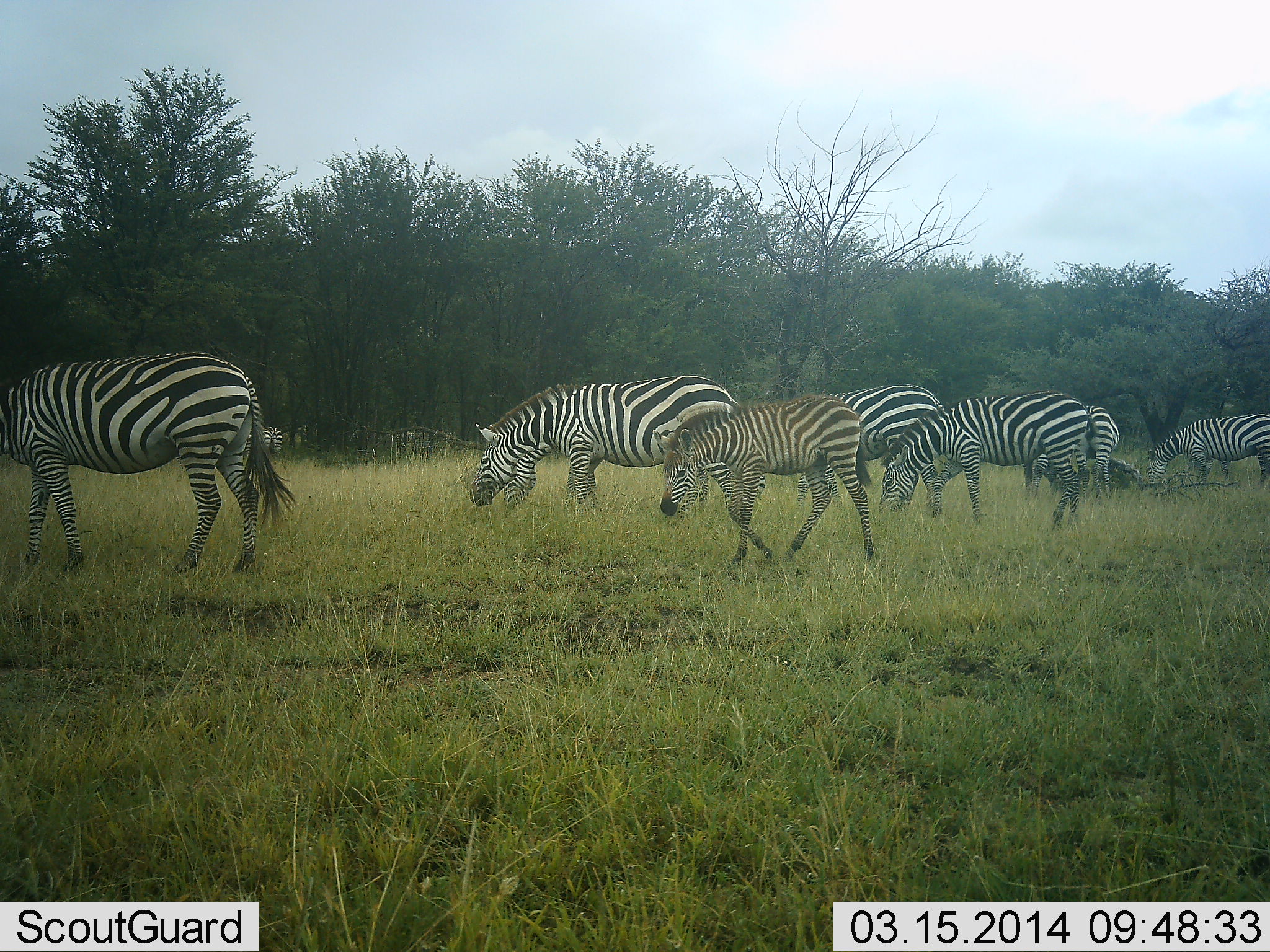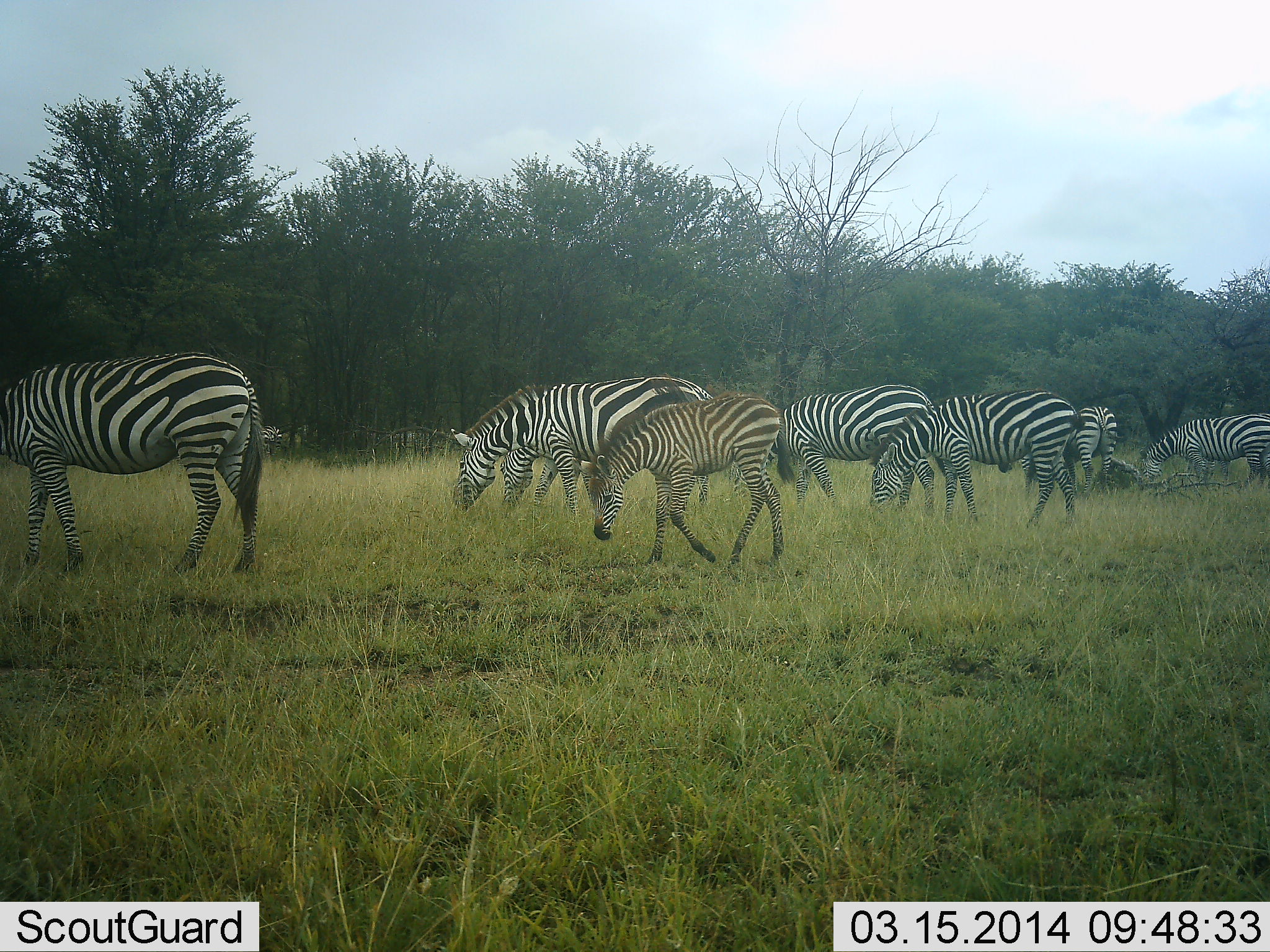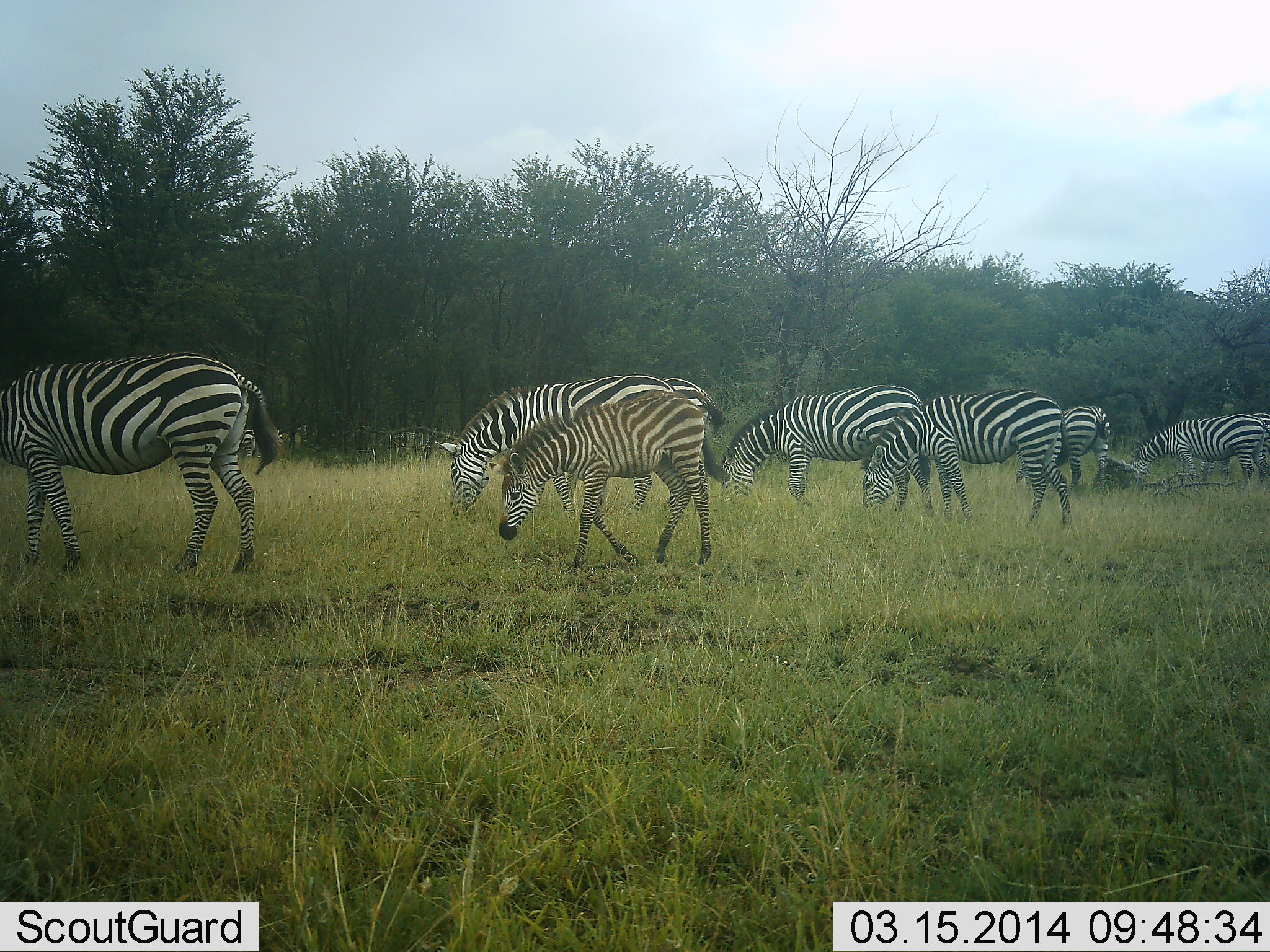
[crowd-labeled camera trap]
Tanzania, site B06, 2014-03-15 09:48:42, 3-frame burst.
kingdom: Animalia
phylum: Chordata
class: Mammalia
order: Perissodactyla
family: Equidae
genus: Equus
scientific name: Equus quagga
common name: plains zebra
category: zebra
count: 8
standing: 20%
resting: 0%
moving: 40%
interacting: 0%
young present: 60%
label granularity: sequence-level